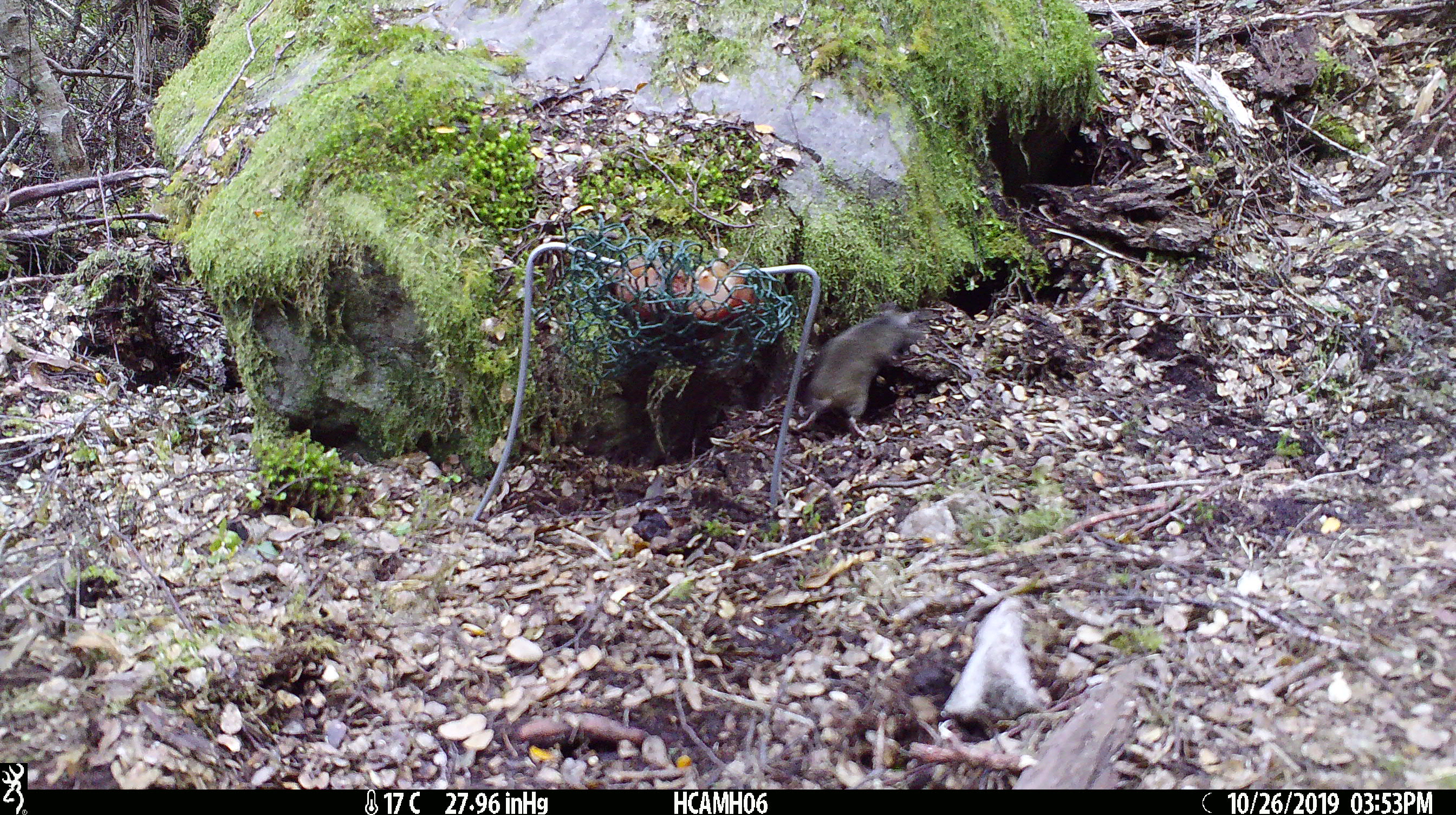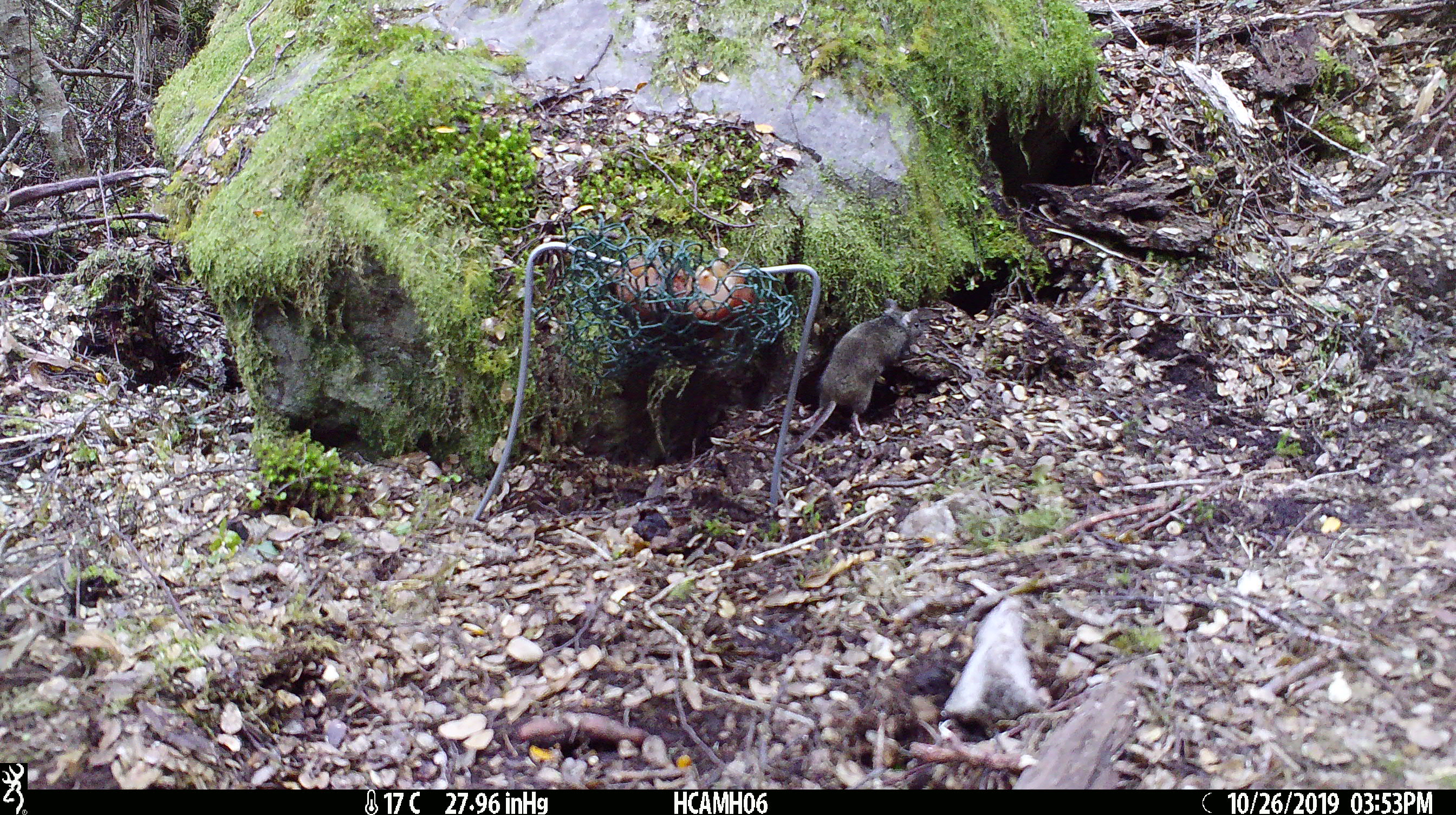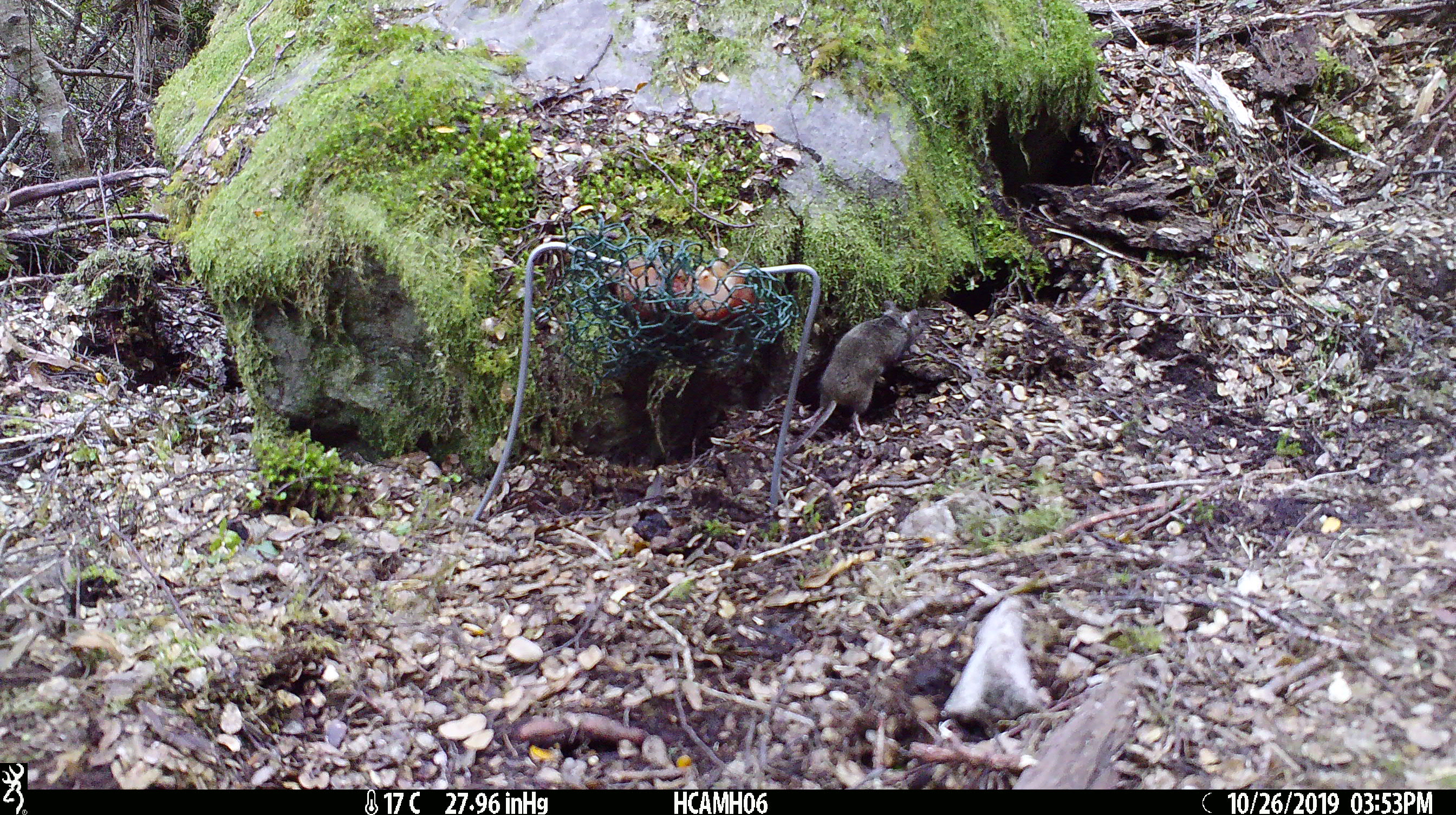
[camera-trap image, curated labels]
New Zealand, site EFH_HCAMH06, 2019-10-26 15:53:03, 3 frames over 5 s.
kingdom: Animalia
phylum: Chordata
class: Mammalia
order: Rodentia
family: Muridae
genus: Mus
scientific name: Mus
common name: mouse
Mouse (Mus).